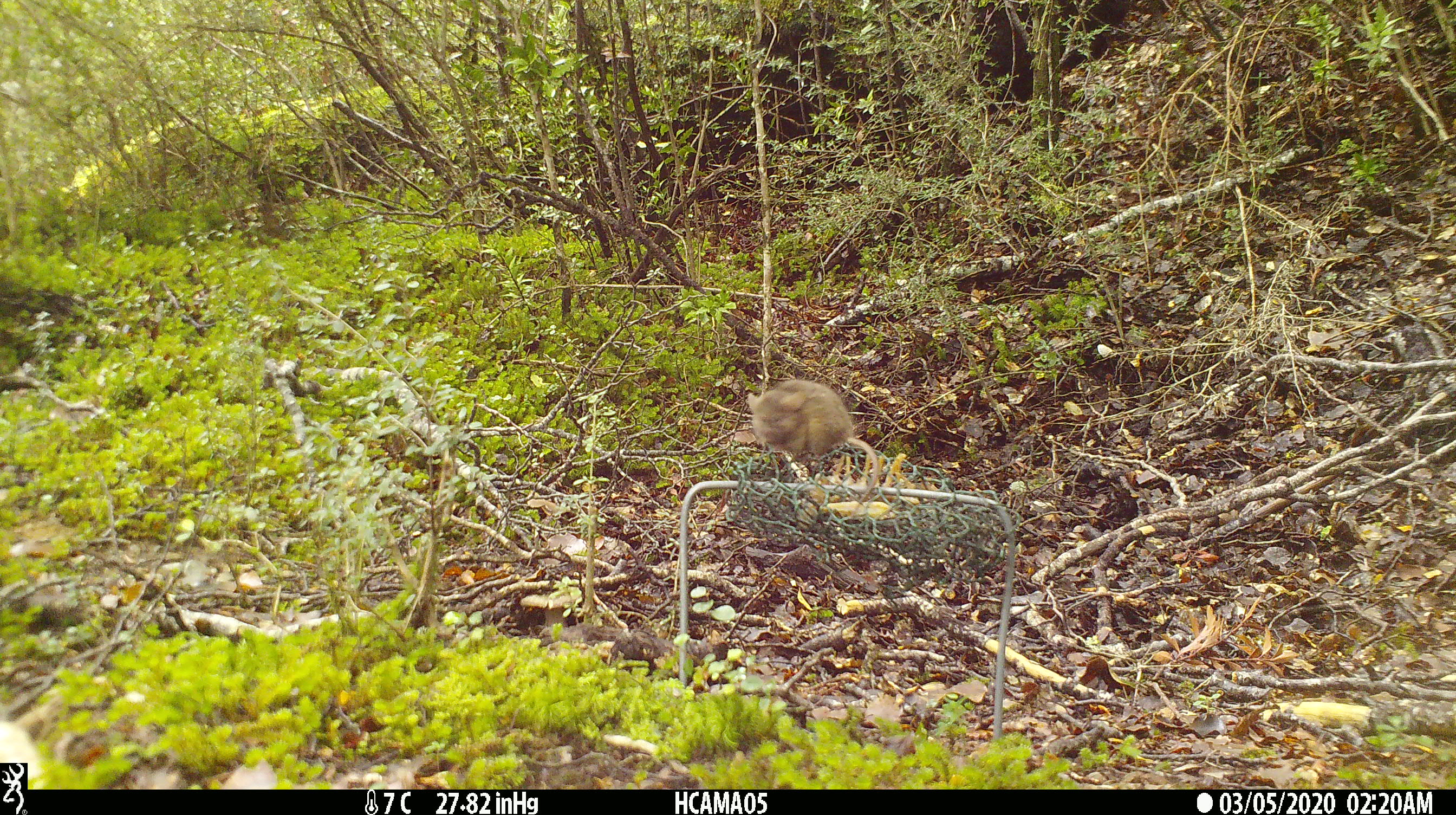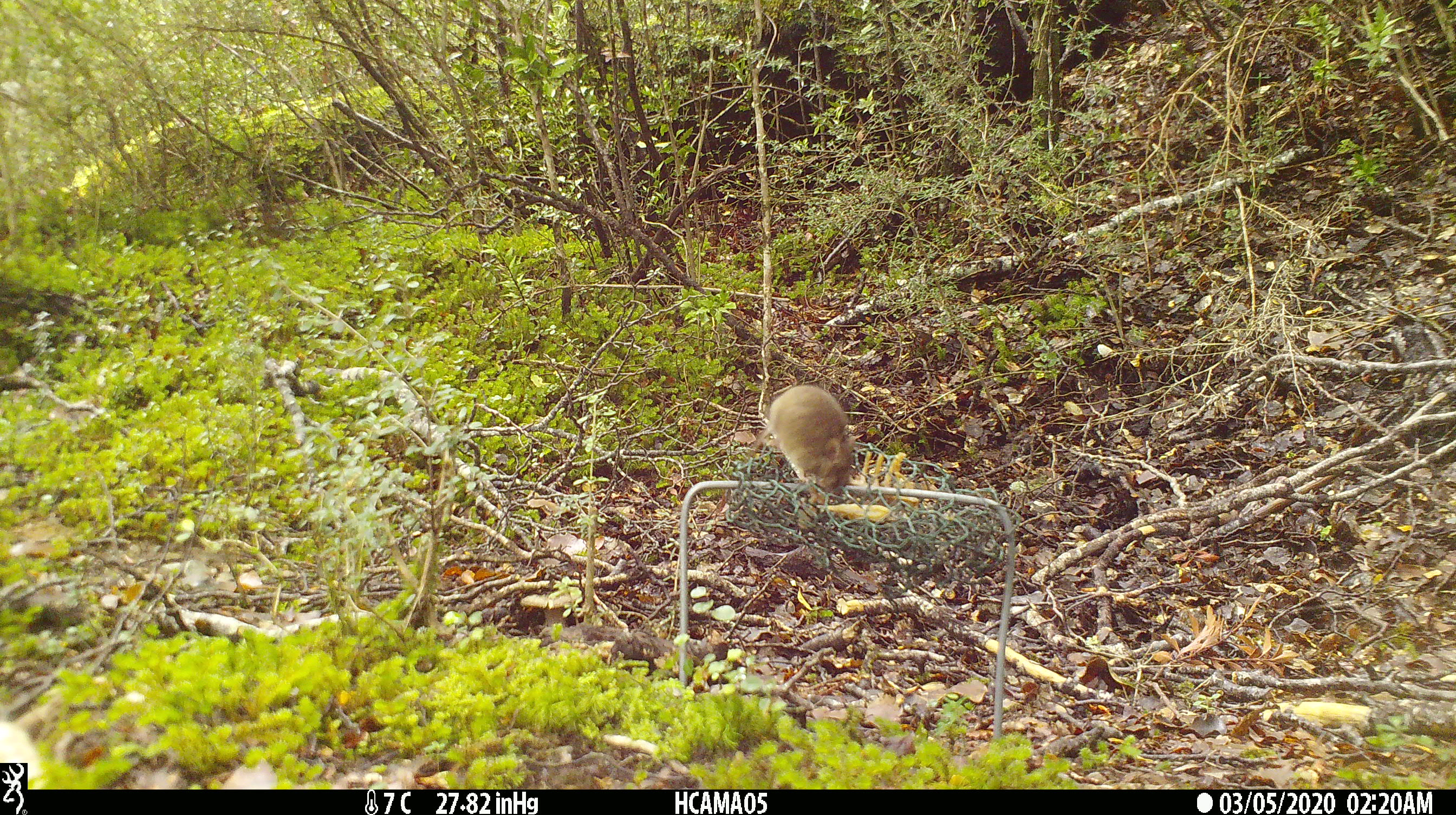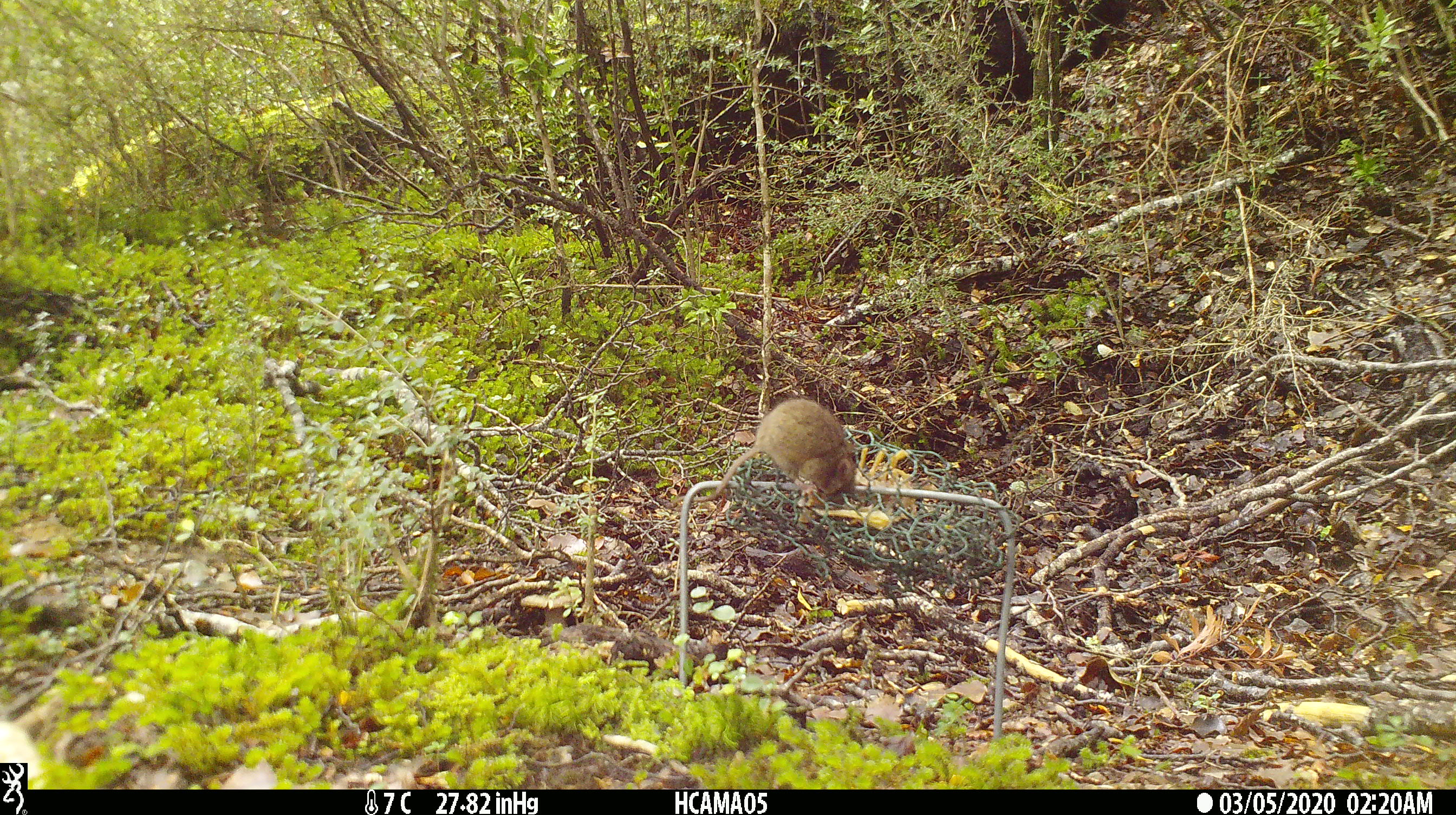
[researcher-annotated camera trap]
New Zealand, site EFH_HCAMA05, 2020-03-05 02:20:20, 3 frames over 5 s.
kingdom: Animalia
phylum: Chordata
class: Mammalia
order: Rodentia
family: Muridae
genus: Mus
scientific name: Mus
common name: mouse